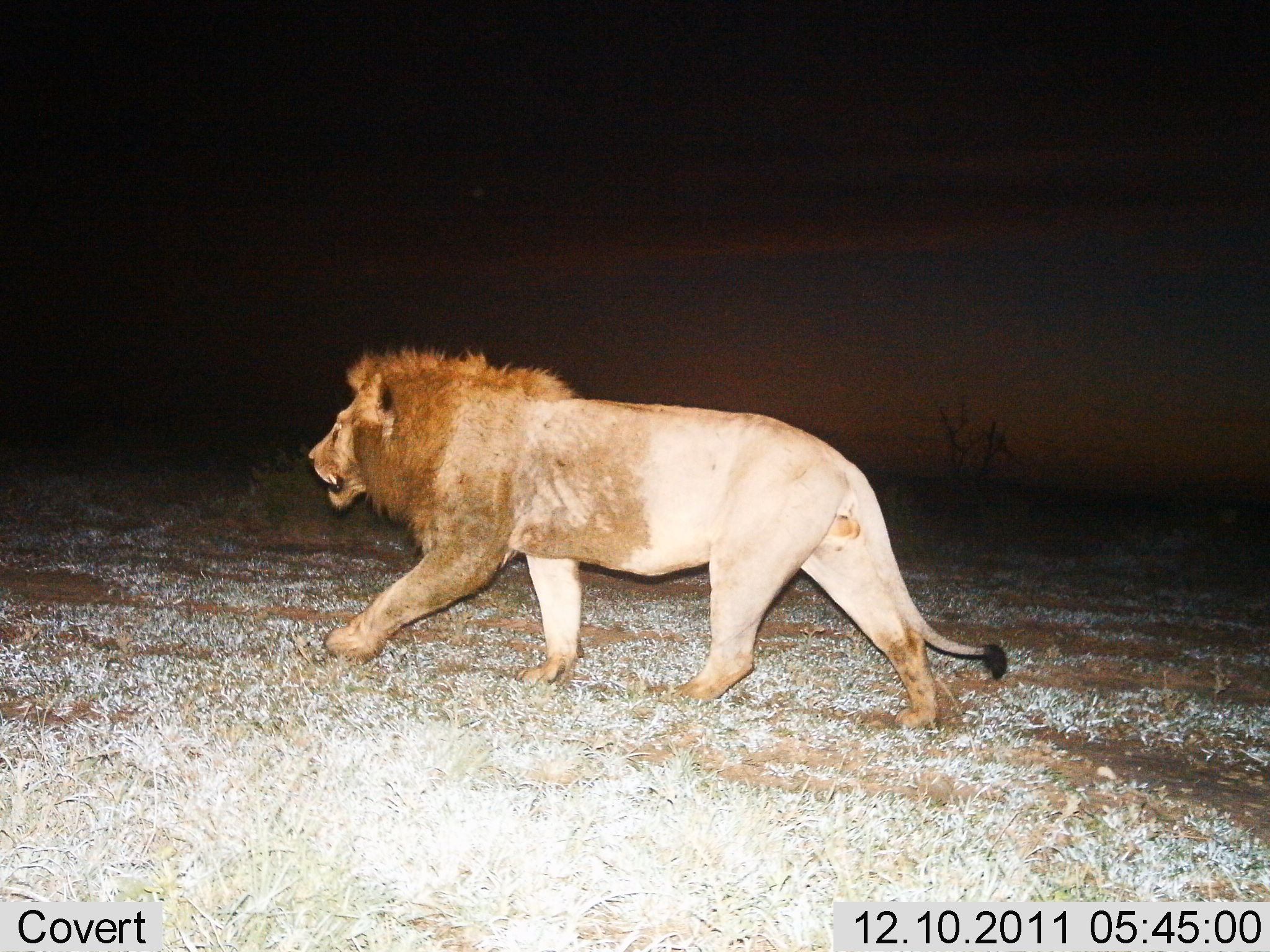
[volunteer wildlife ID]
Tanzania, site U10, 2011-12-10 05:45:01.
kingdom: Animalia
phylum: Chordata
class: Mammalia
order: Carnivora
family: Felidae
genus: Panthera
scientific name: Panthera leo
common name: lion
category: lionmale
Lionmale (lion) (Panthera leo), count 1. Behavior (volunteer vote fractions): standing 0%, resting 0%, moving 100%, interacting 0%. Young present (vote fraction): 0%. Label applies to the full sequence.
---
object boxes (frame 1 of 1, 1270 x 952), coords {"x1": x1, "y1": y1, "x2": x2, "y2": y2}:
animal: {"x1": 308, "y1": 349, "x2": 1009, "y2": 728}